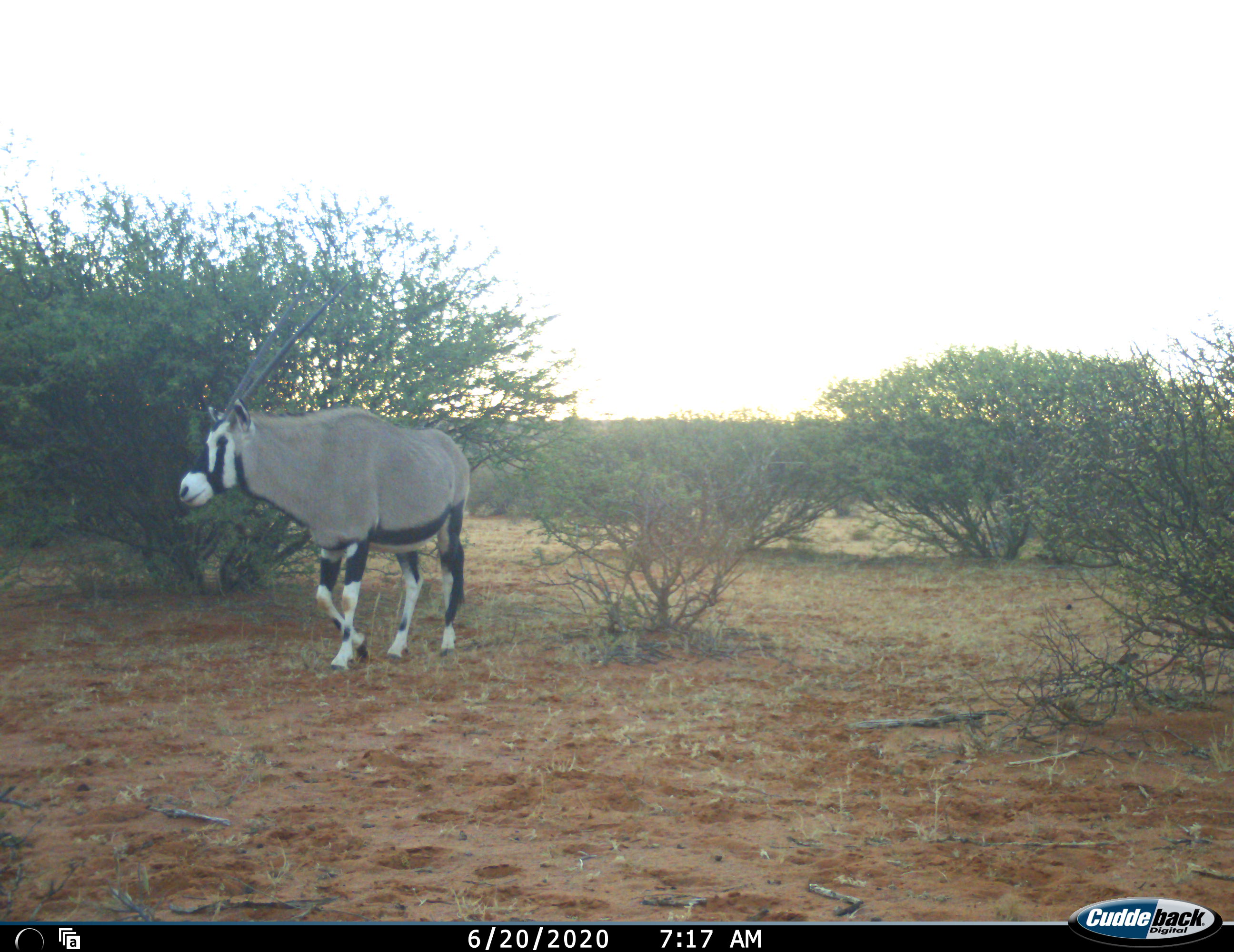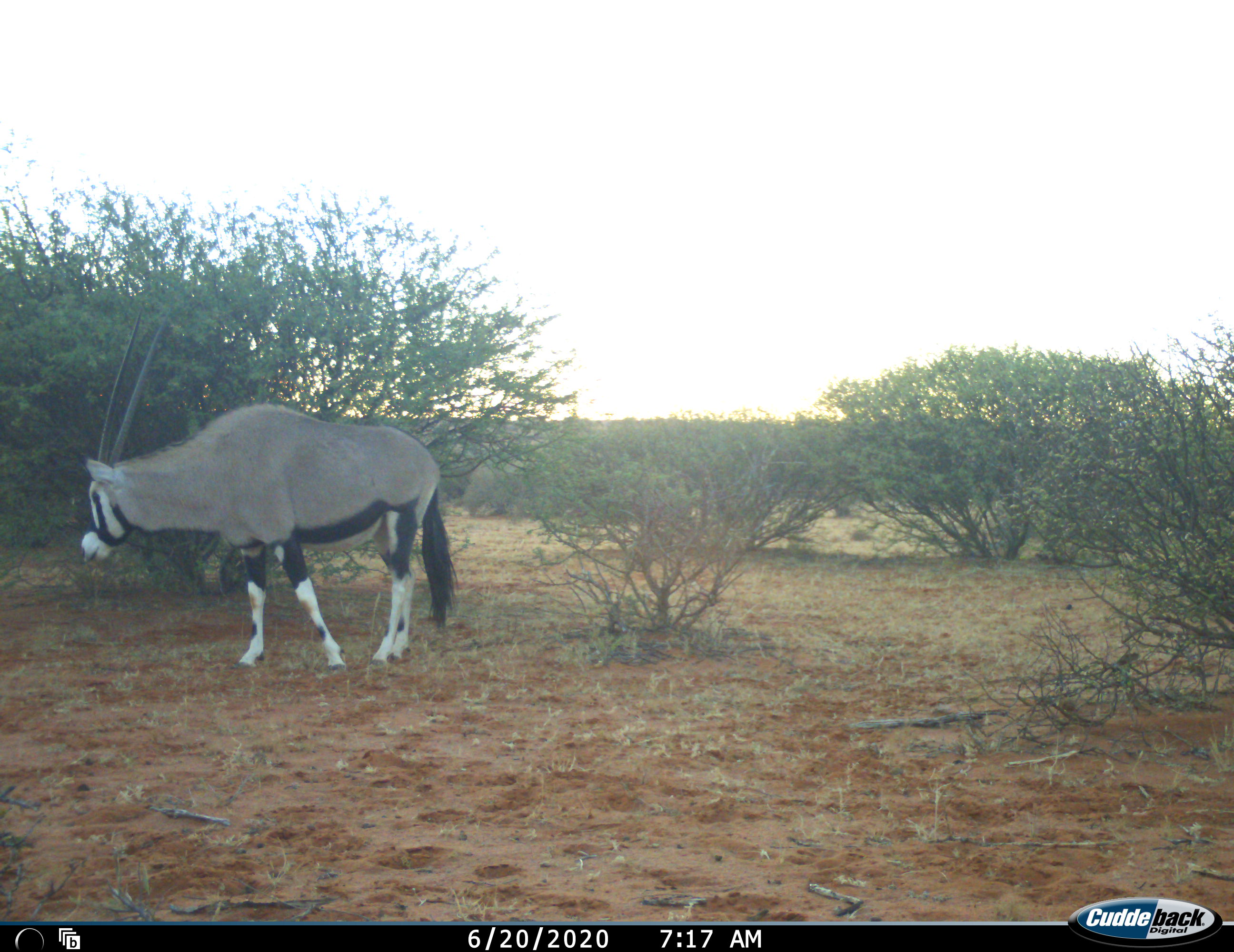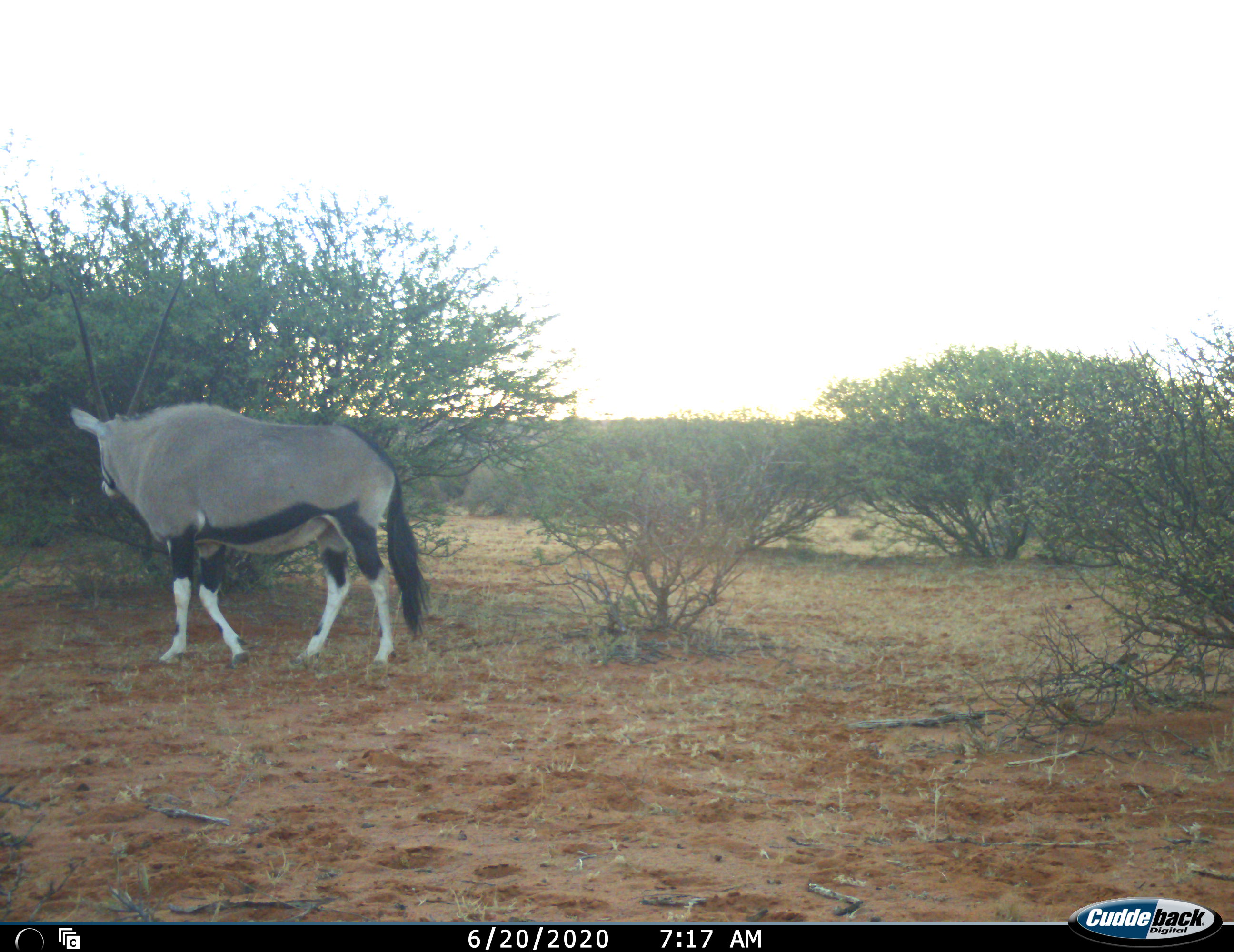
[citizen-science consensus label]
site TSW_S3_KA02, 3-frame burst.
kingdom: Animalia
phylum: Chordata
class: Mammalia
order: Artiodactyla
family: Bovidae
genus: Oryx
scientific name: Oryx gazella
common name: gemsbok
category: oryx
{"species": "oryx (gemsbok) (Oryx gazella)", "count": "1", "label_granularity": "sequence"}